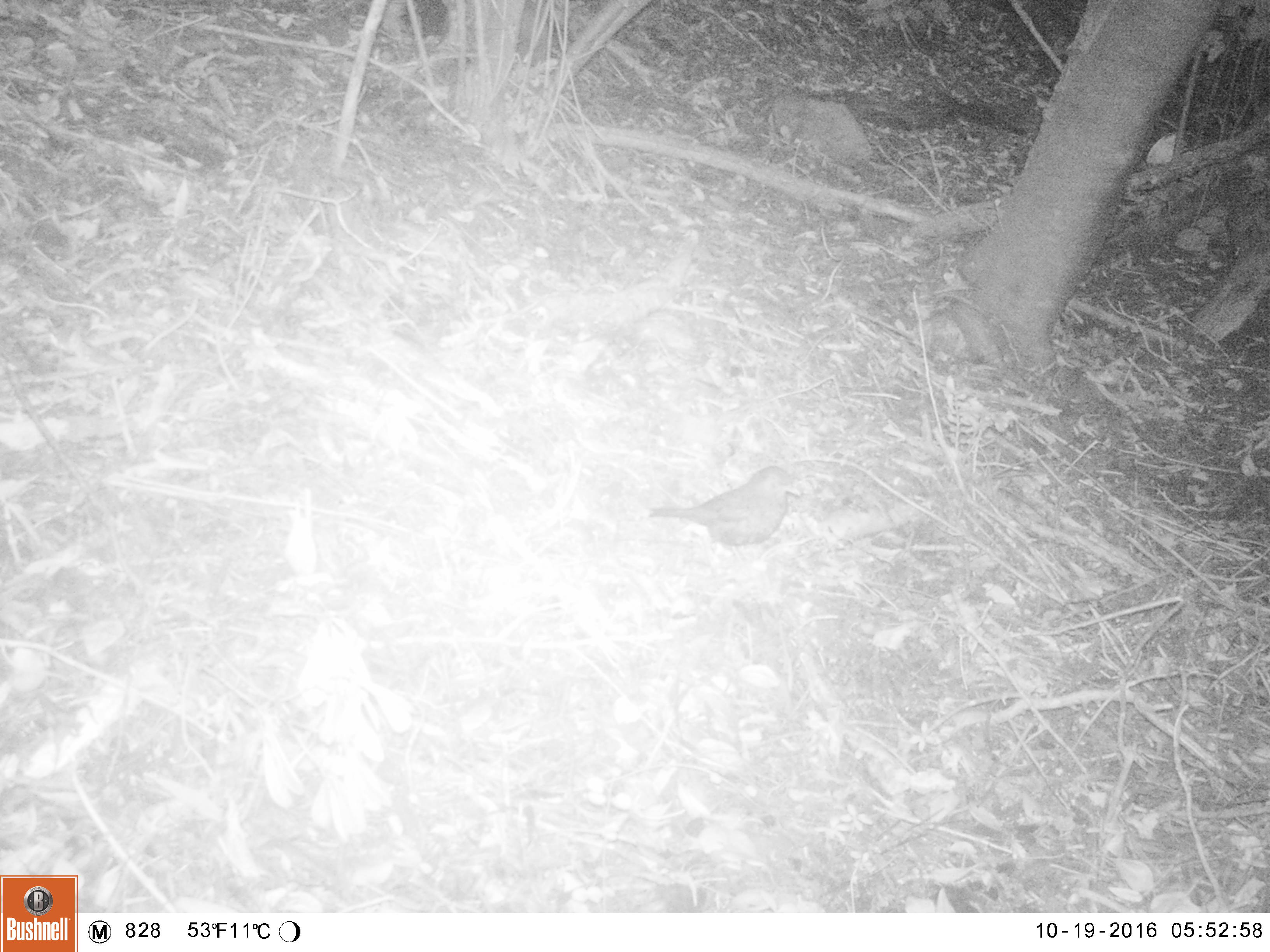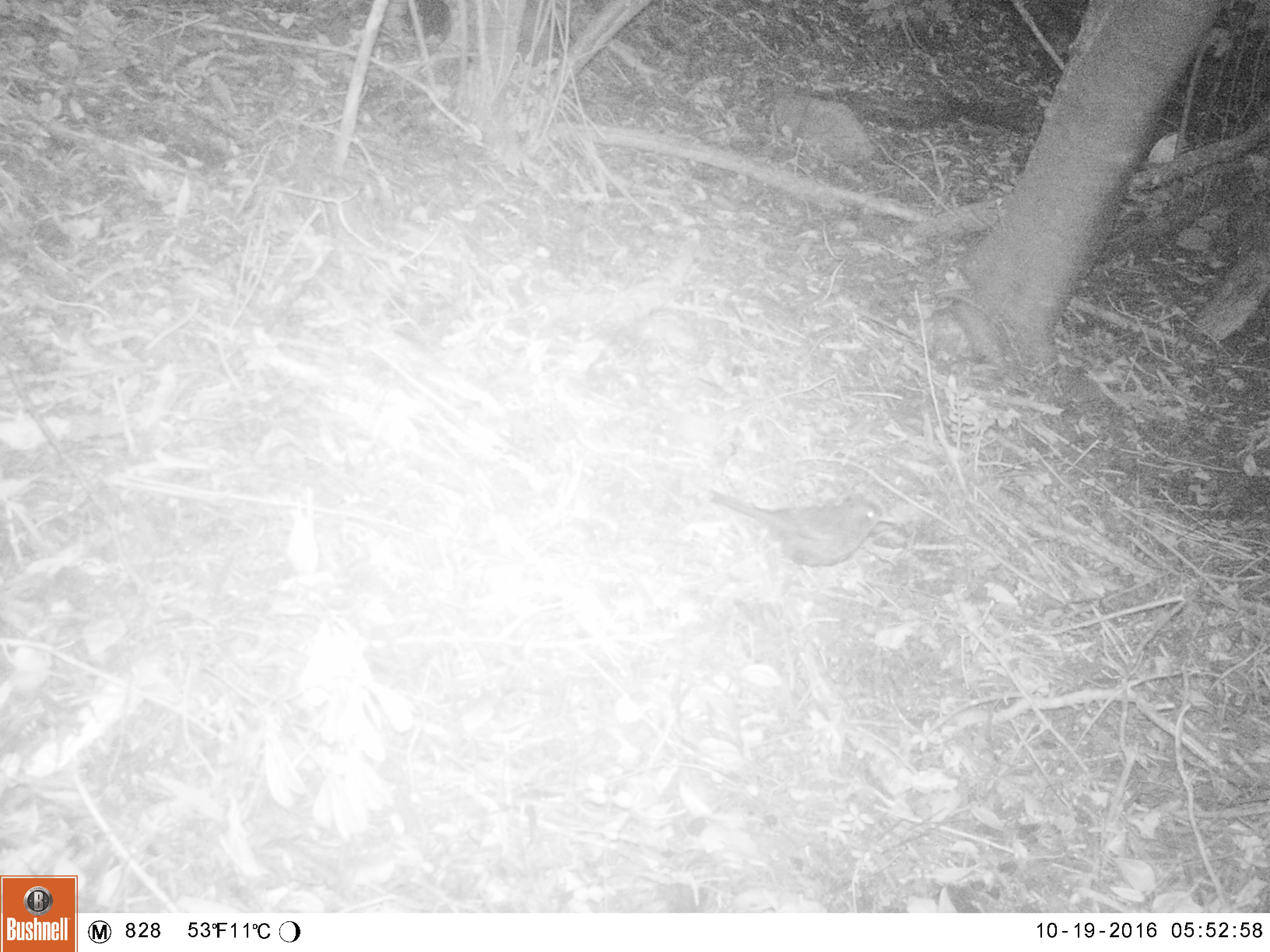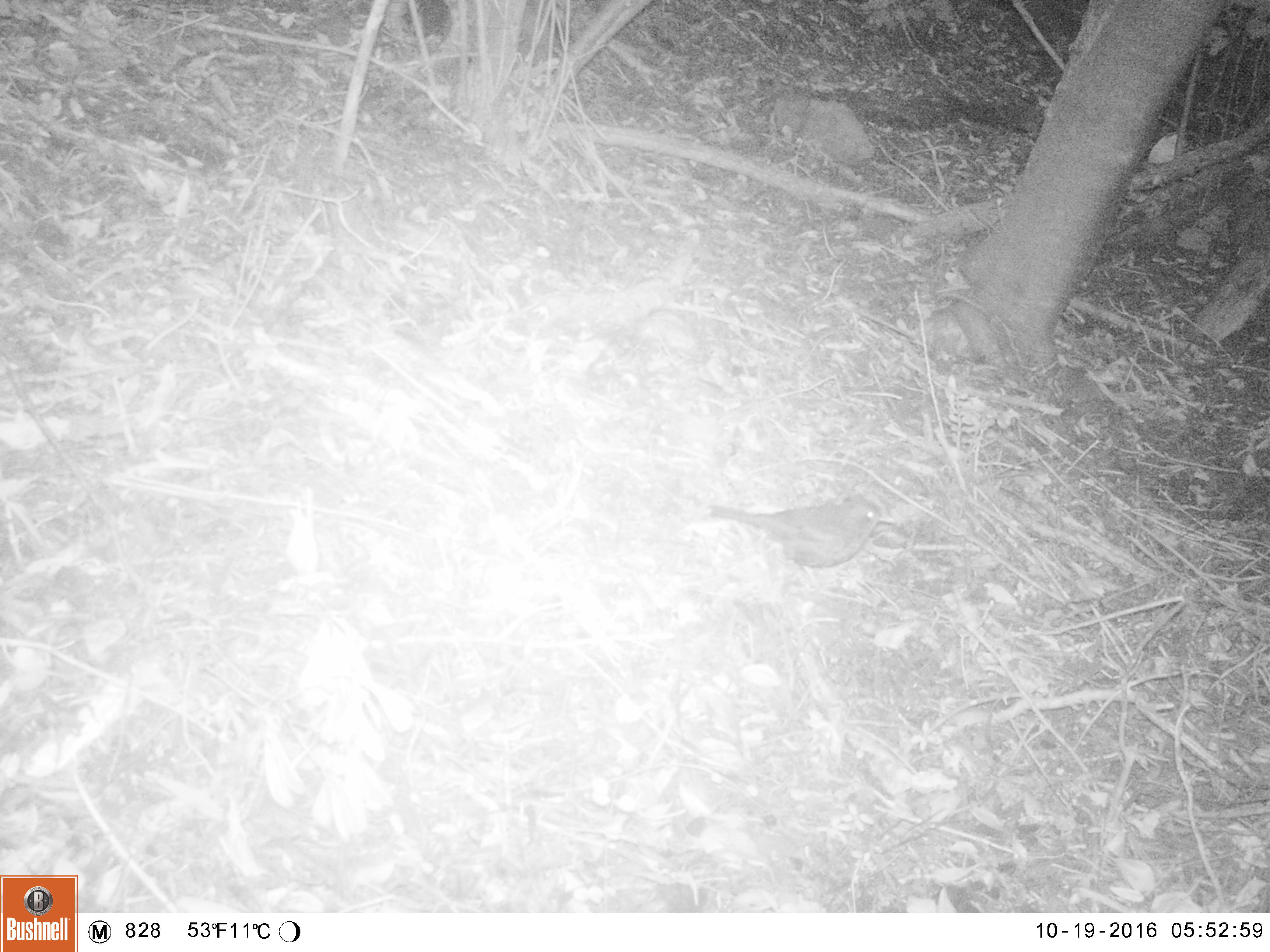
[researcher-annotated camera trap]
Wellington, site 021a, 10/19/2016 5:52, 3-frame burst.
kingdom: Animalia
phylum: Chordata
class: Aves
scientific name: Aves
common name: bird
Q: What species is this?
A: Bird (Aves).